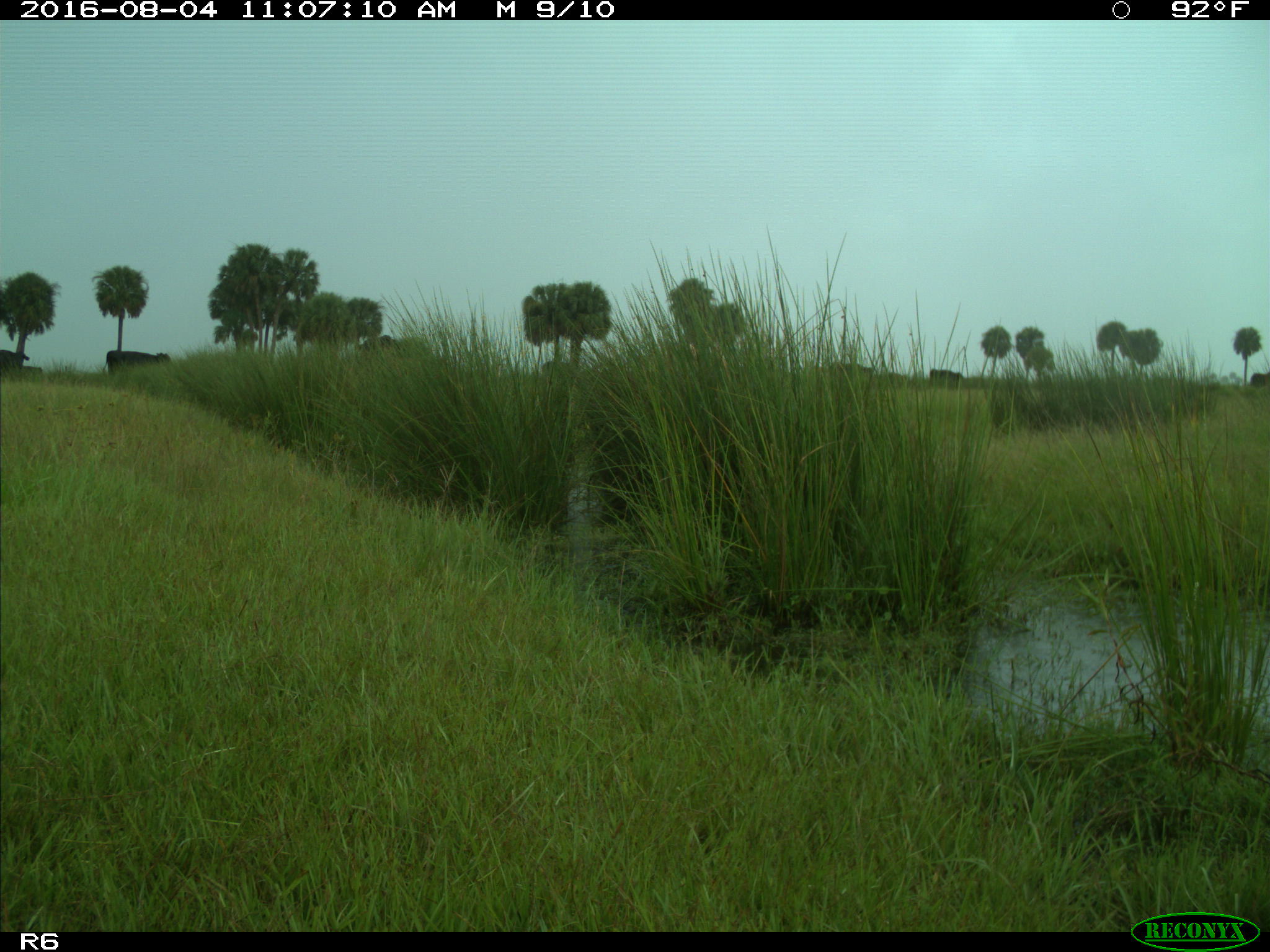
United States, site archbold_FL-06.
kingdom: Animalia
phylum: Chordata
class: Mammalia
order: Artiodactyla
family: Bovidae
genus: Bos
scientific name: Bos taurus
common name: domestic cow